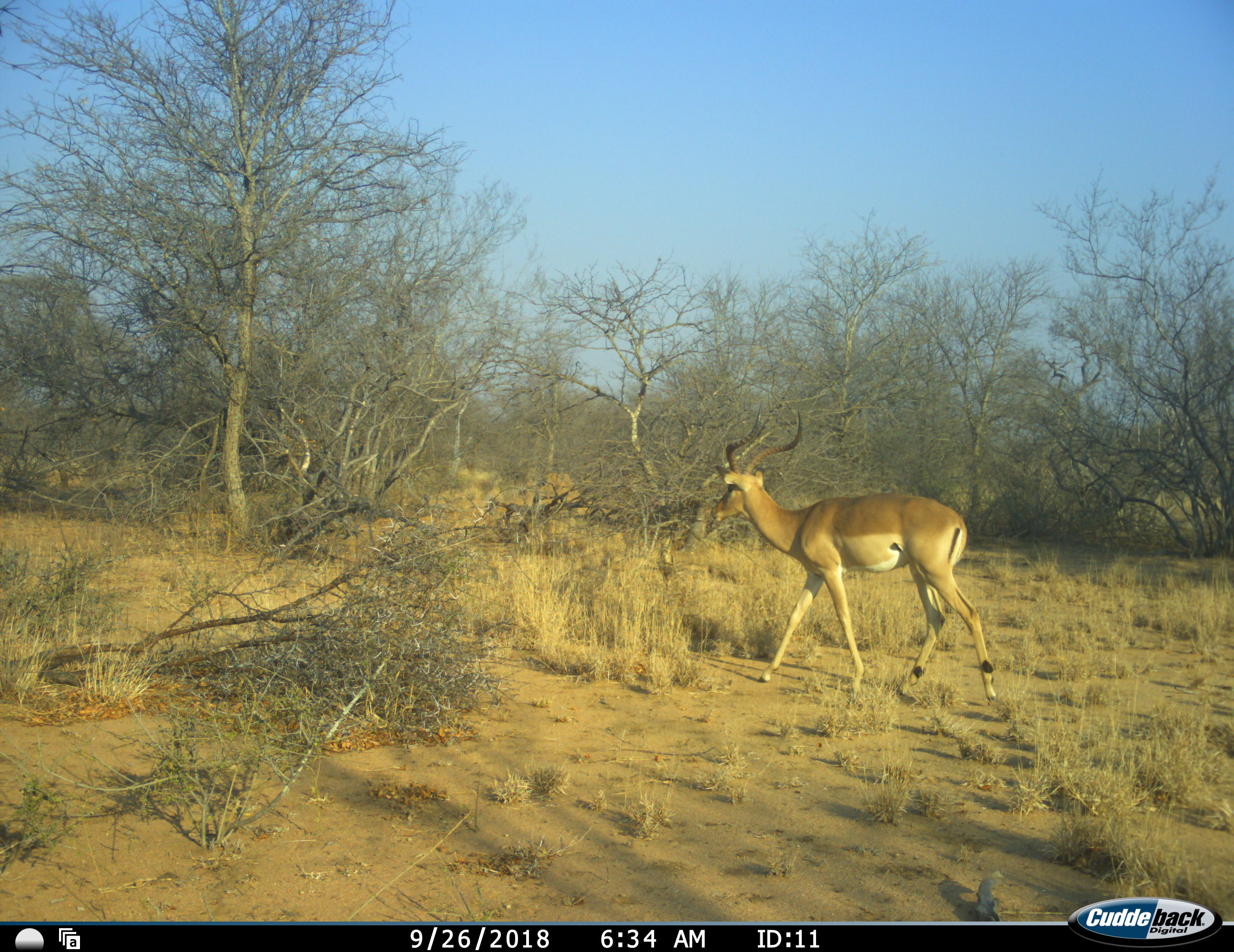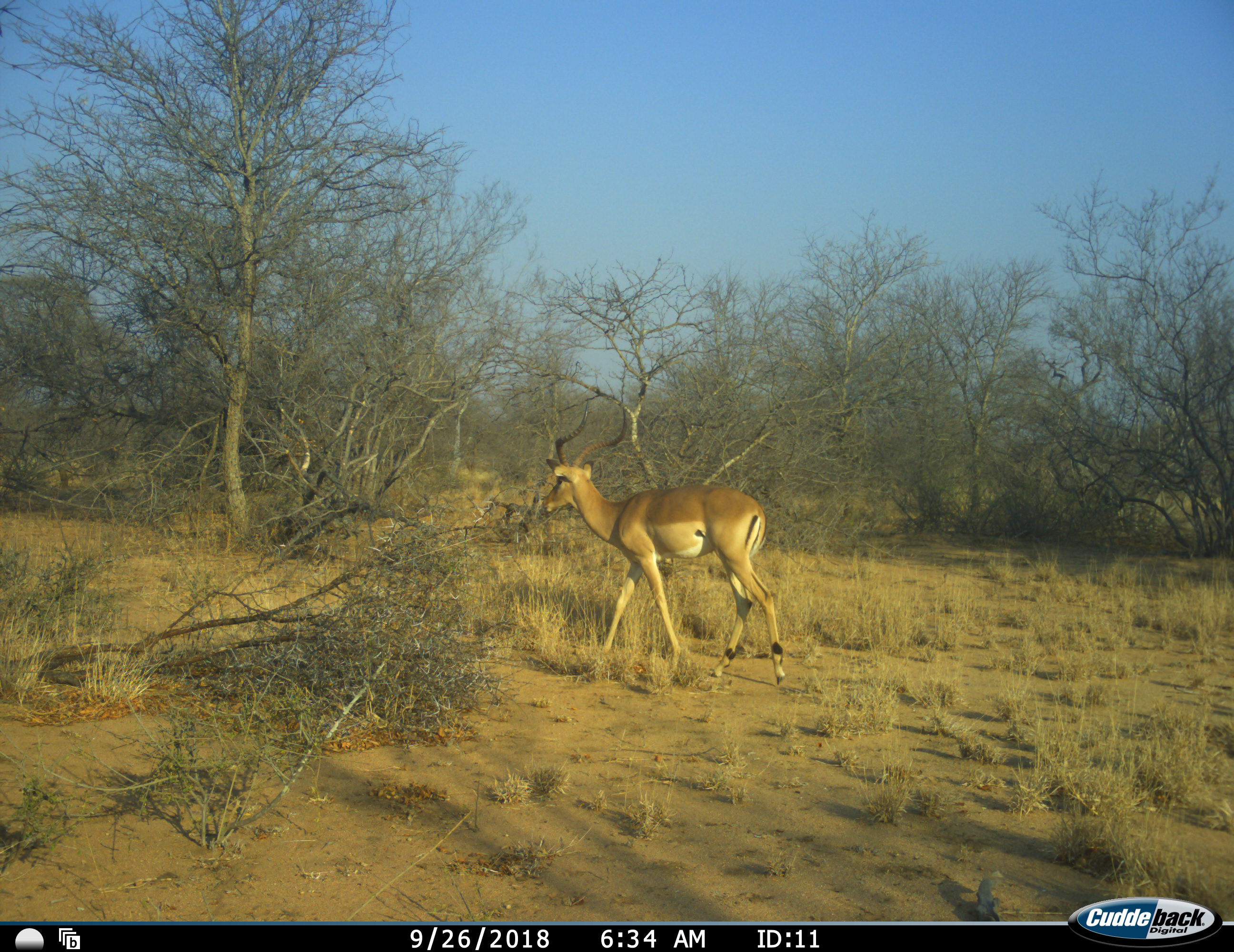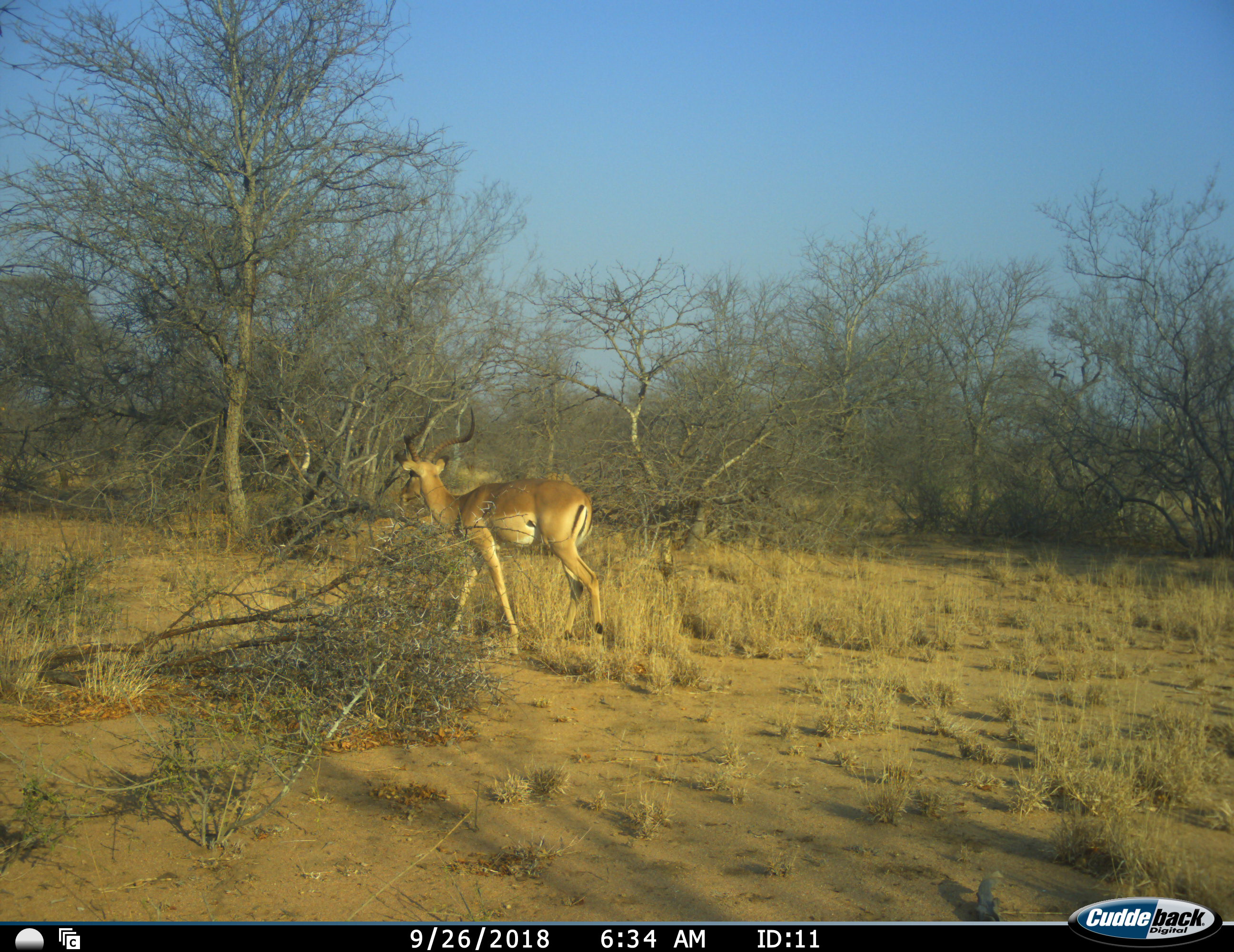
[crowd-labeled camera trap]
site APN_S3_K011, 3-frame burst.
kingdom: Animalia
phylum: Chordata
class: Mammalia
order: Artiodactyla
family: Bovidae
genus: Aepyceros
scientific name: Aepyceros melampus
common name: impala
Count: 1.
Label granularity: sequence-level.